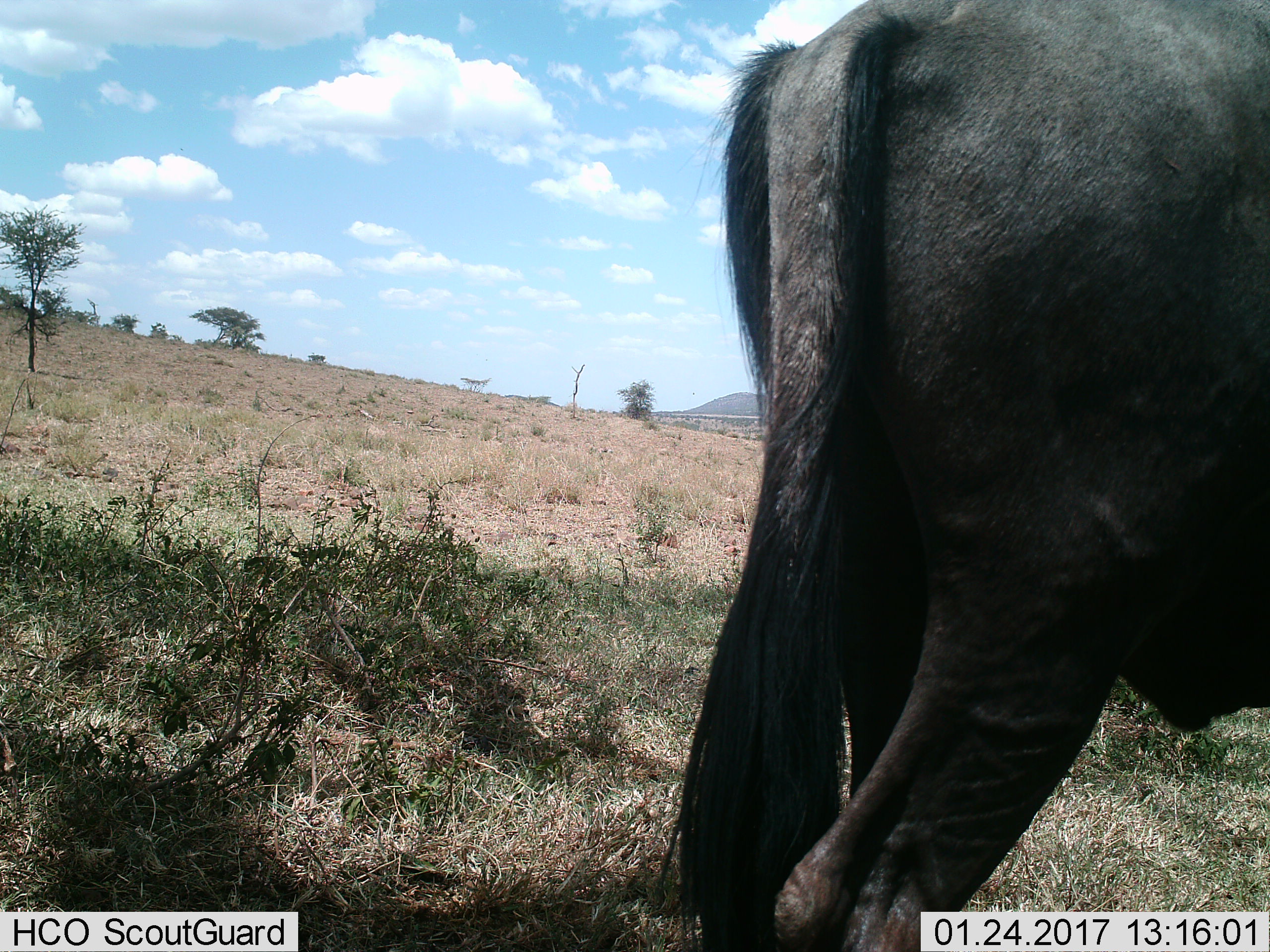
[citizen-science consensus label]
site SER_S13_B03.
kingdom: Animalia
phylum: Chordata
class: Mammalia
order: Artiodactyla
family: Bovidae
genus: Connochaetes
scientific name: Connochaetes taurinus taurinus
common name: blue wildebeest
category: wildebeestblue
Wildebeestblue (blue wildebeest) (Connochaetes taurinus taurinus), count 1. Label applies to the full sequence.